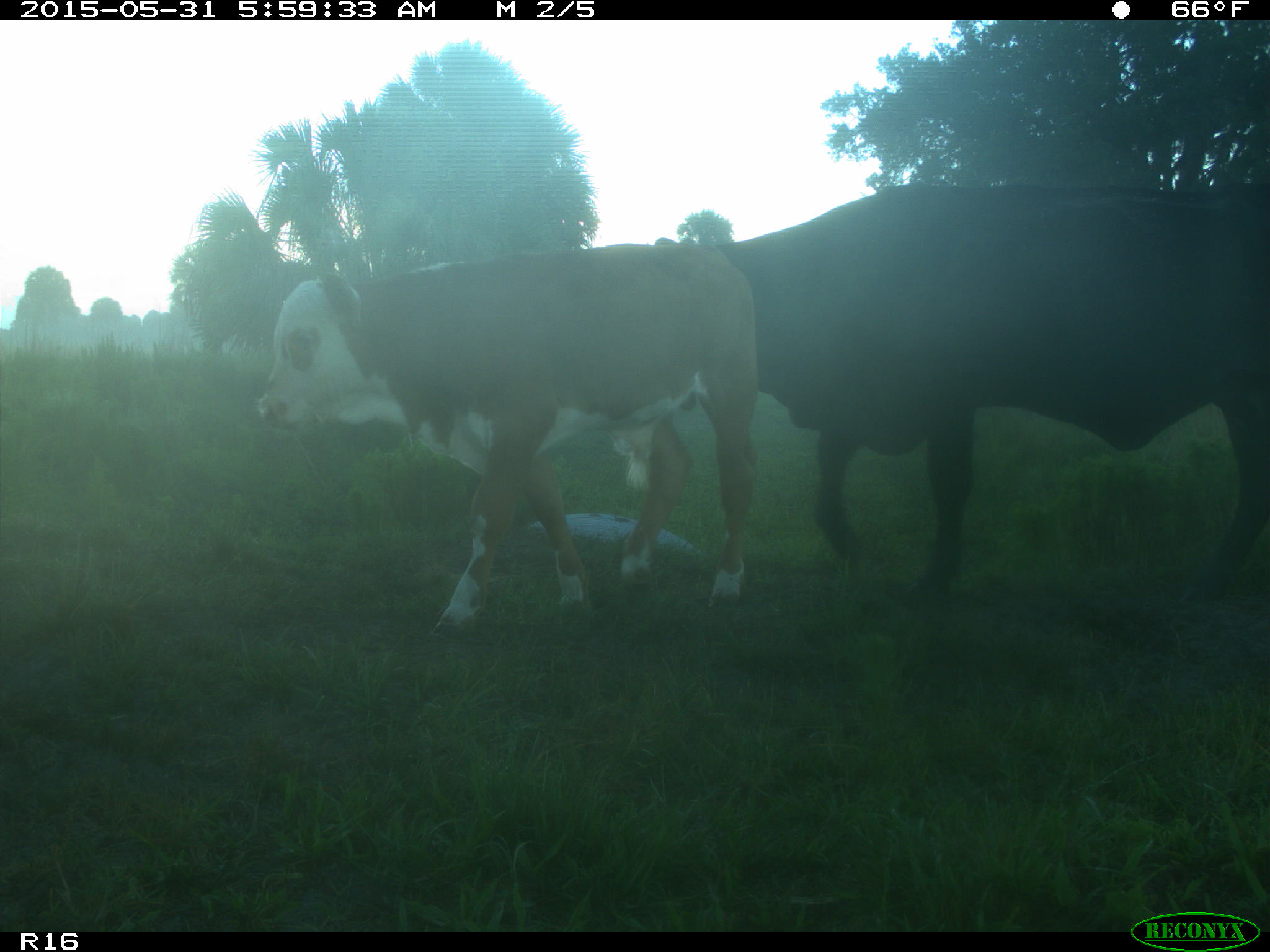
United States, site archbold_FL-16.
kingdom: Animalia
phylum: Chordata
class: Mammalia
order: Artiodactyla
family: Bovidae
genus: Bos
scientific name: Bos taurus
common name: domestic cow